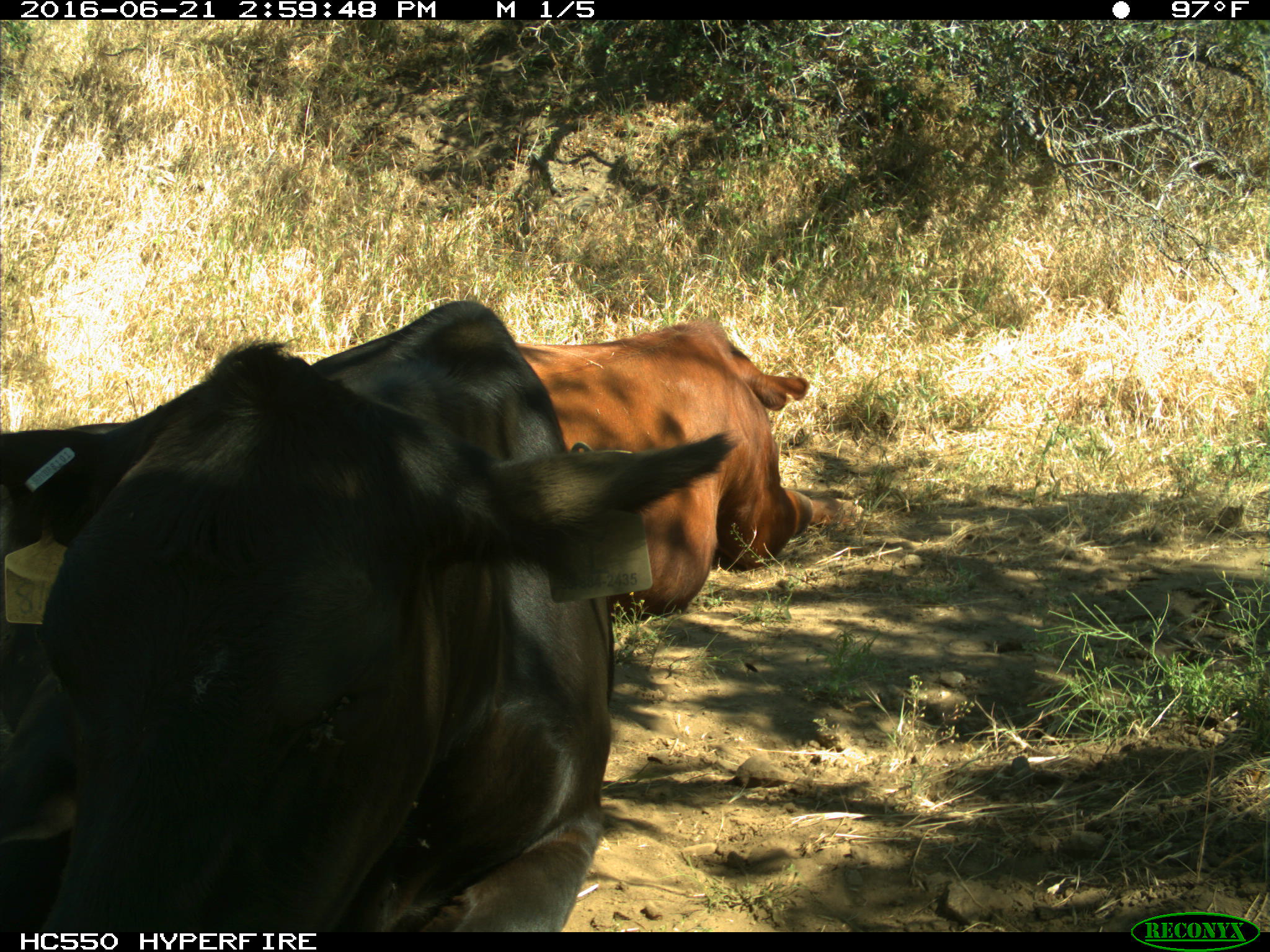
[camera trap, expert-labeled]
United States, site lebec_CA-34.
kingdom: Animalia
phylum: Chordata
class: Mammalia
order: Artiodactyla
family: Bovidae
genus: Bos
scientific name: Bos taurus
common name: domestic cow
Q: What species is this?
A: Bos taurus (domestic cow).